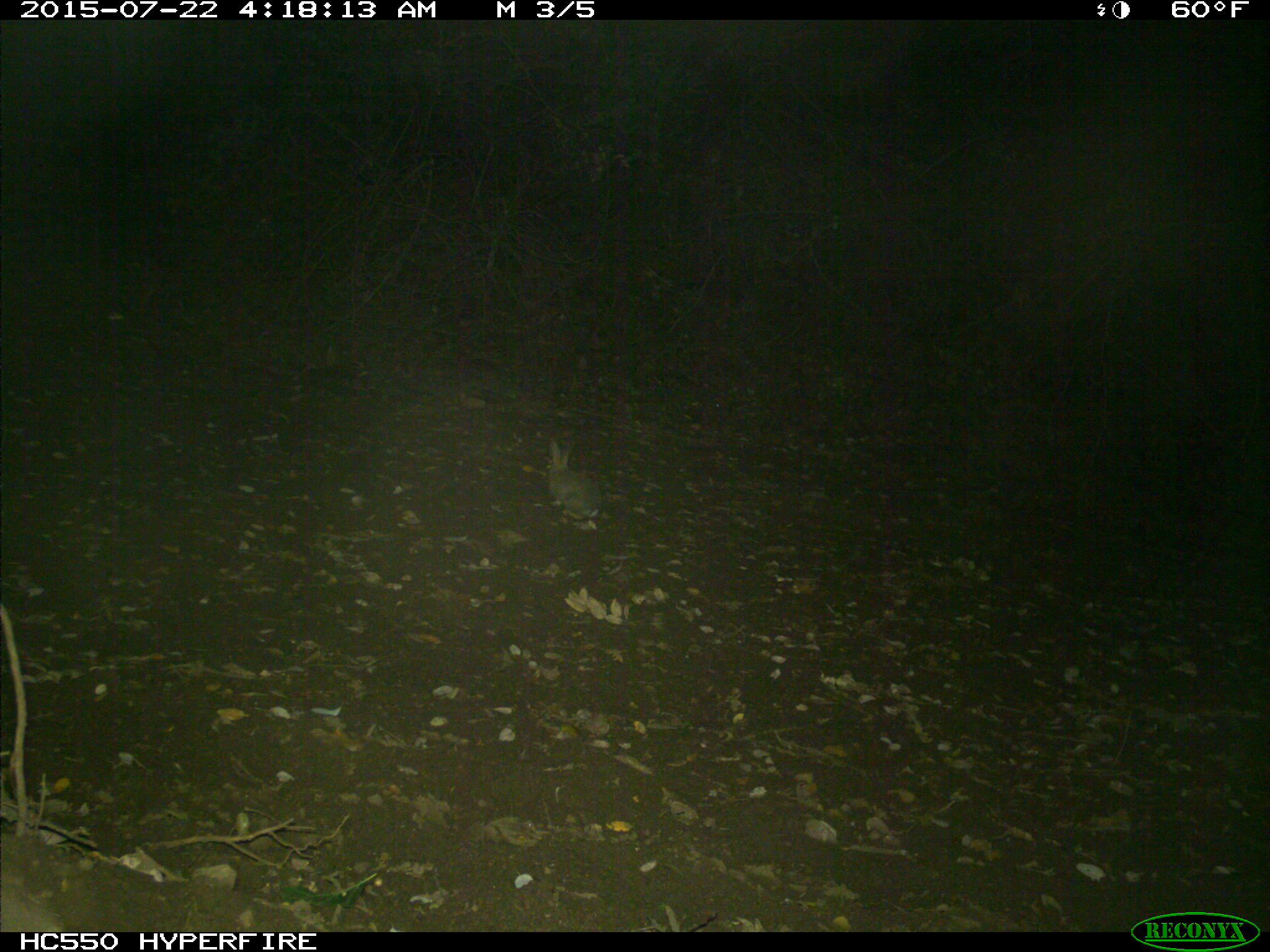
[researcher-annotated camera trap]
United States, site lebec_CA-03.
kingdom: Animalia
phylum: Chordata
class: Mammalia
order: Lagomorpha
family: Leporidae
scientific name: Leporidae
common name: rabbits and hares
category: unidentified rabbit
Unidentified rabbit (rabbits and hares) (Leporidae).